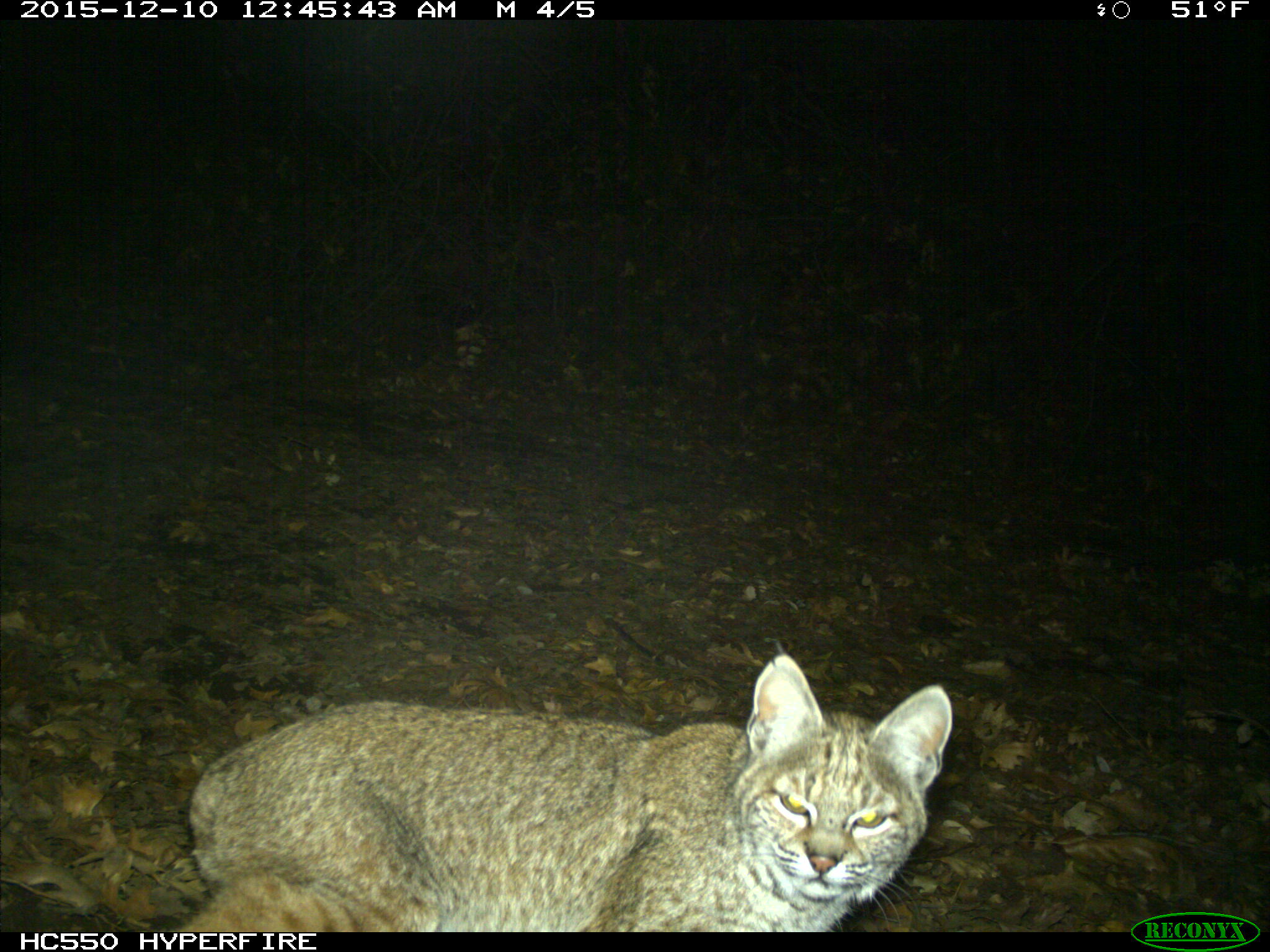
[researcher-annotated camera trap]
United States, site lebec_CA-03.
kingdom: Animalia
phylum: Chordata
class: Mammalia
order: Carnivora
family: Felidae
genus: Lynx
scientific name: Lynx rufus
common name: bobcat